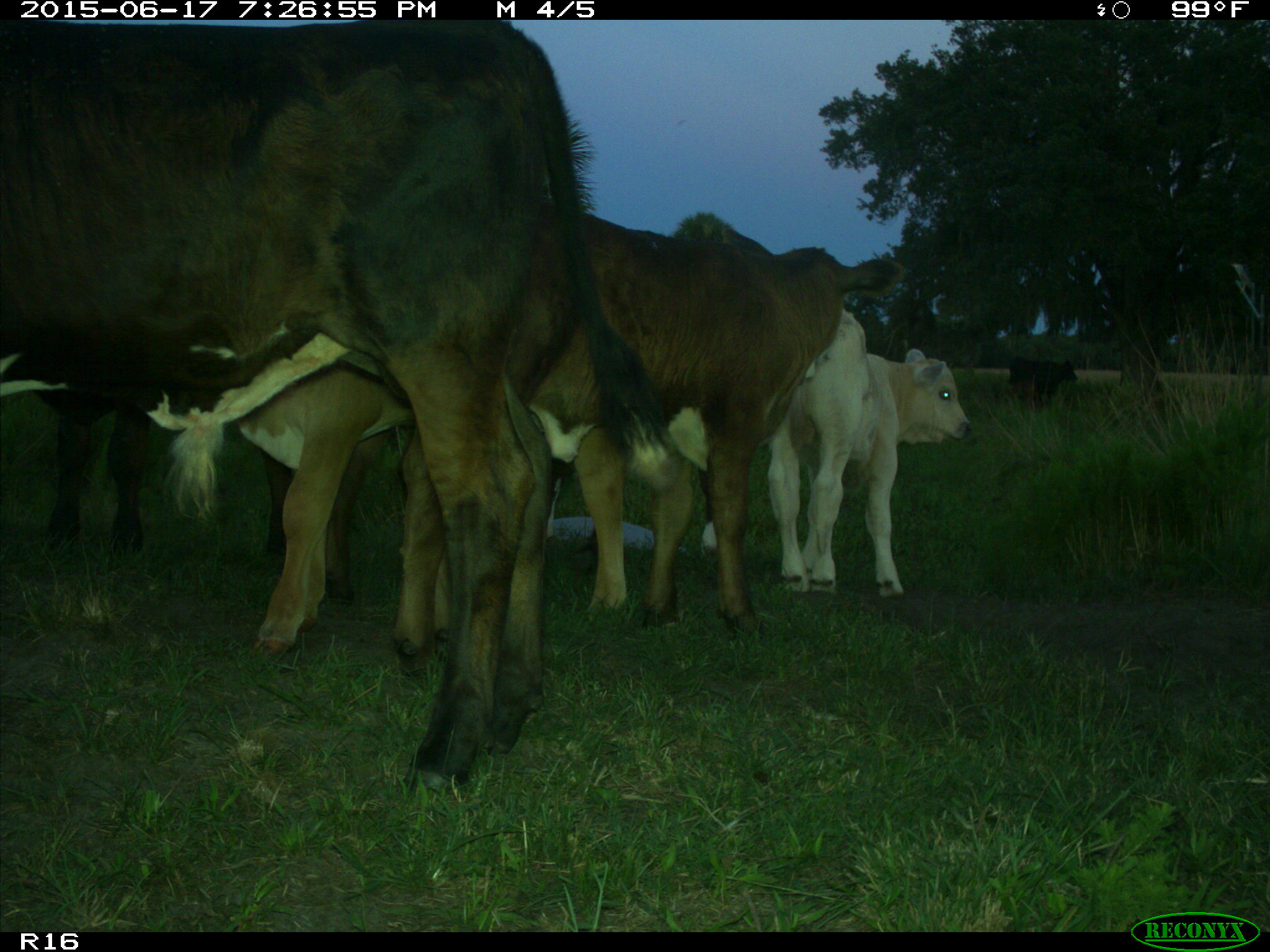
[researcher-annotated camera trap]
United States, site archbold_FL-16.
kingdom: Animalia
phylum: Chordata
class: Mammalia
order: Artiodactyla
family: Bovidae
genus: Bos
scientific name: Bos taurus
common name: domestic cow